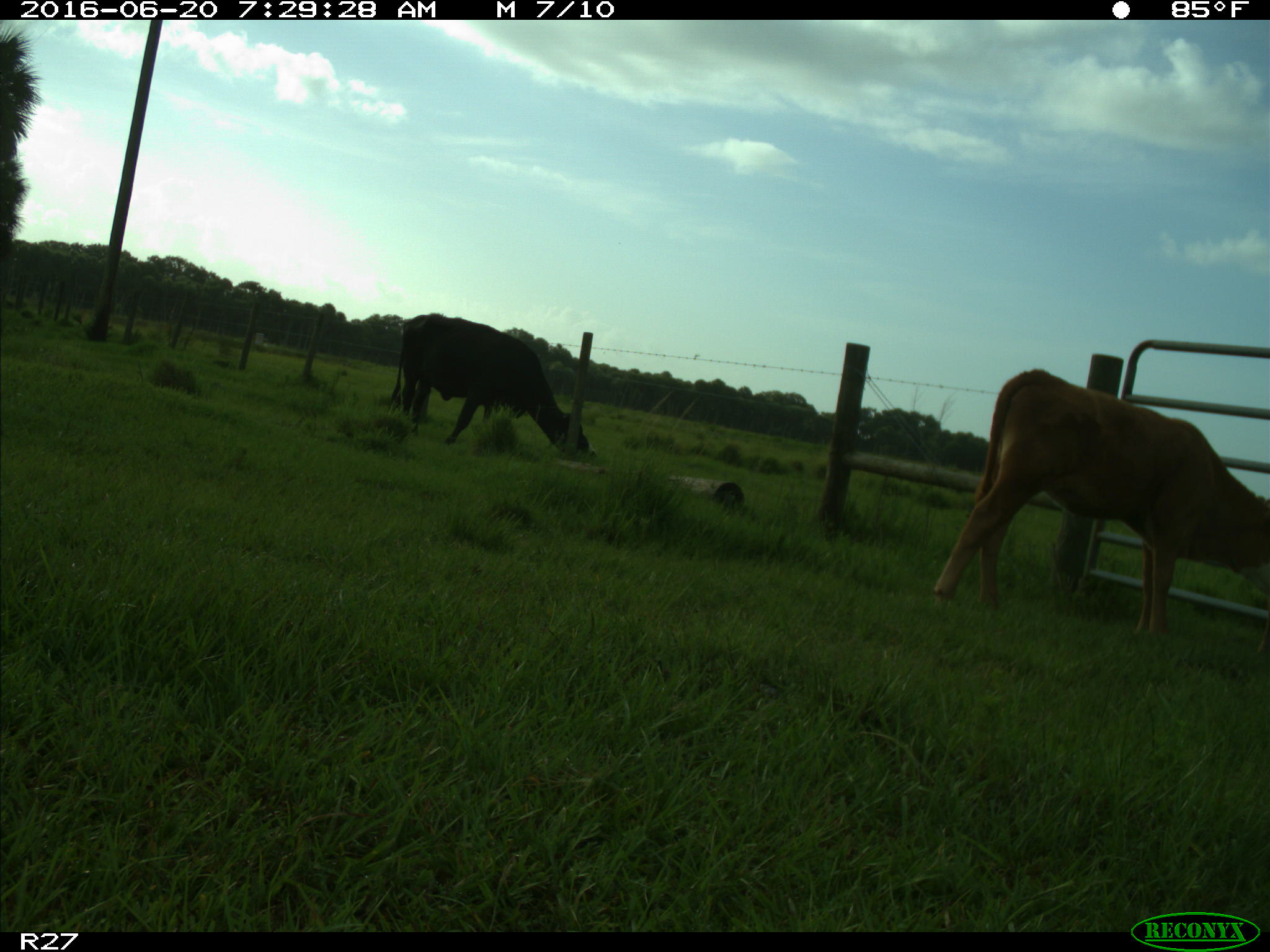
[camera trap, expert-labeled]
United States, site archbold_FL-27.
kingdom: Animalia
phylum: Chordata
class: Mammalia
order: Artiodactyla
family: Bovidae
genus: Bos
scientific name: Bos taurus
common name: domestic cow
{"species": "Bos taurus (domestic cow)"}